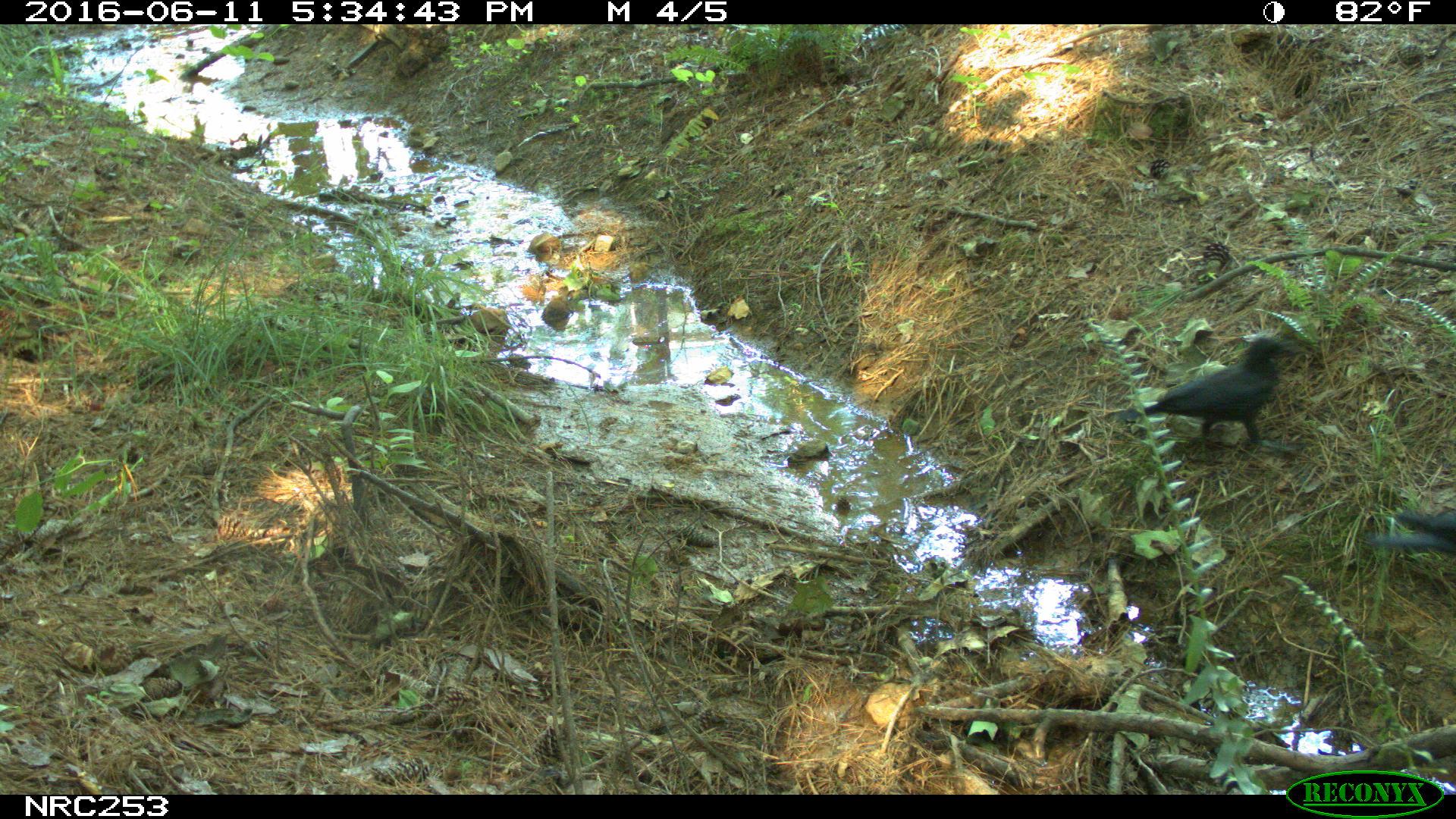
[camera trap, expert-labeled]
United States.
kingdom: Animalia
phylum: Chordata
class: Aves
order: Passeriformes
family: Corvidae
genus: Corvus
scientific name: Corvus brachyrhynchos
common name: american crow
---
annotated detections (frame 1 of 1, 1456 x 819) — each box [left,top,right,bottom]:
American Crow: [1150,331,1302,441]; [1353,492,1456,592]